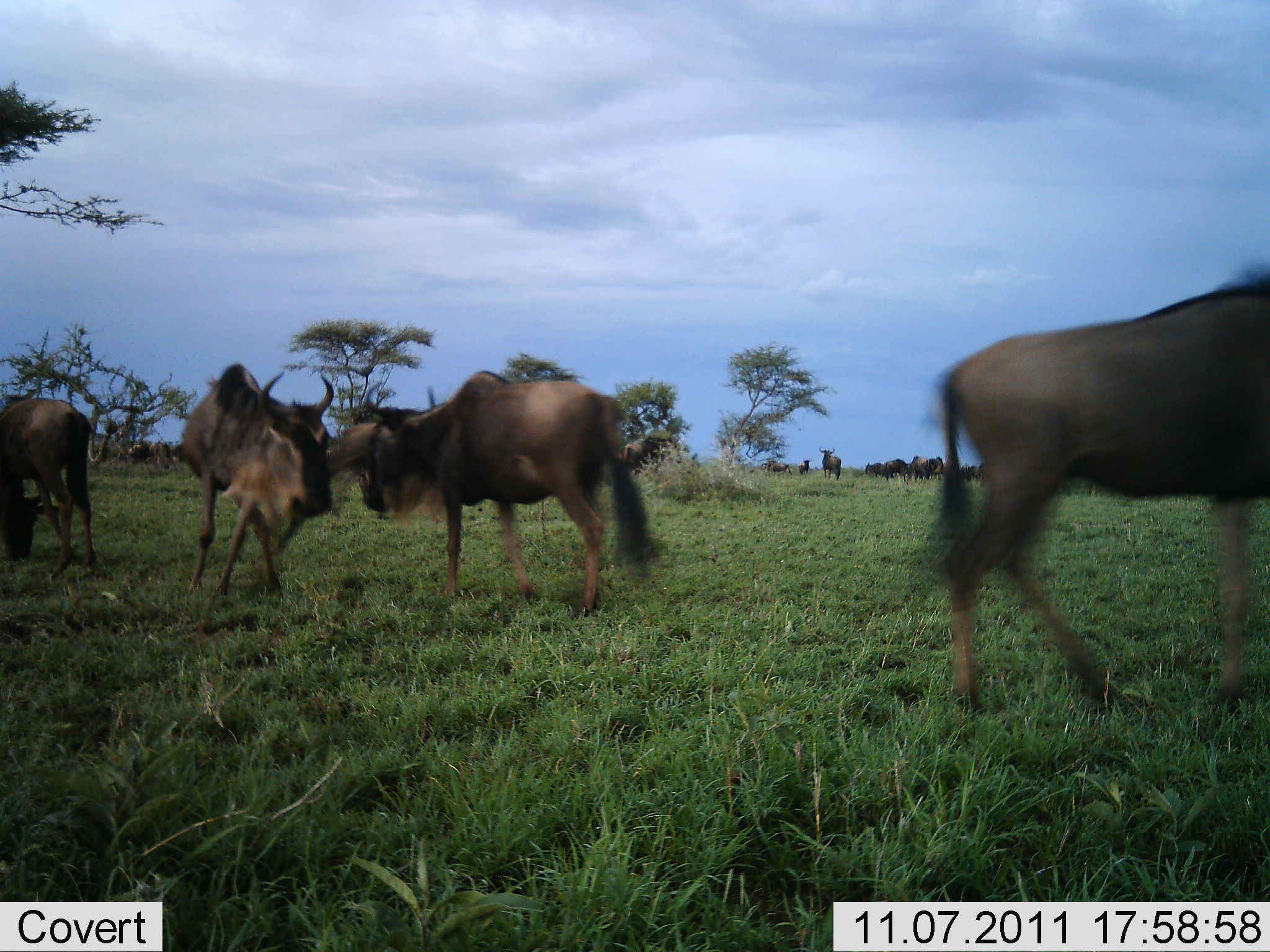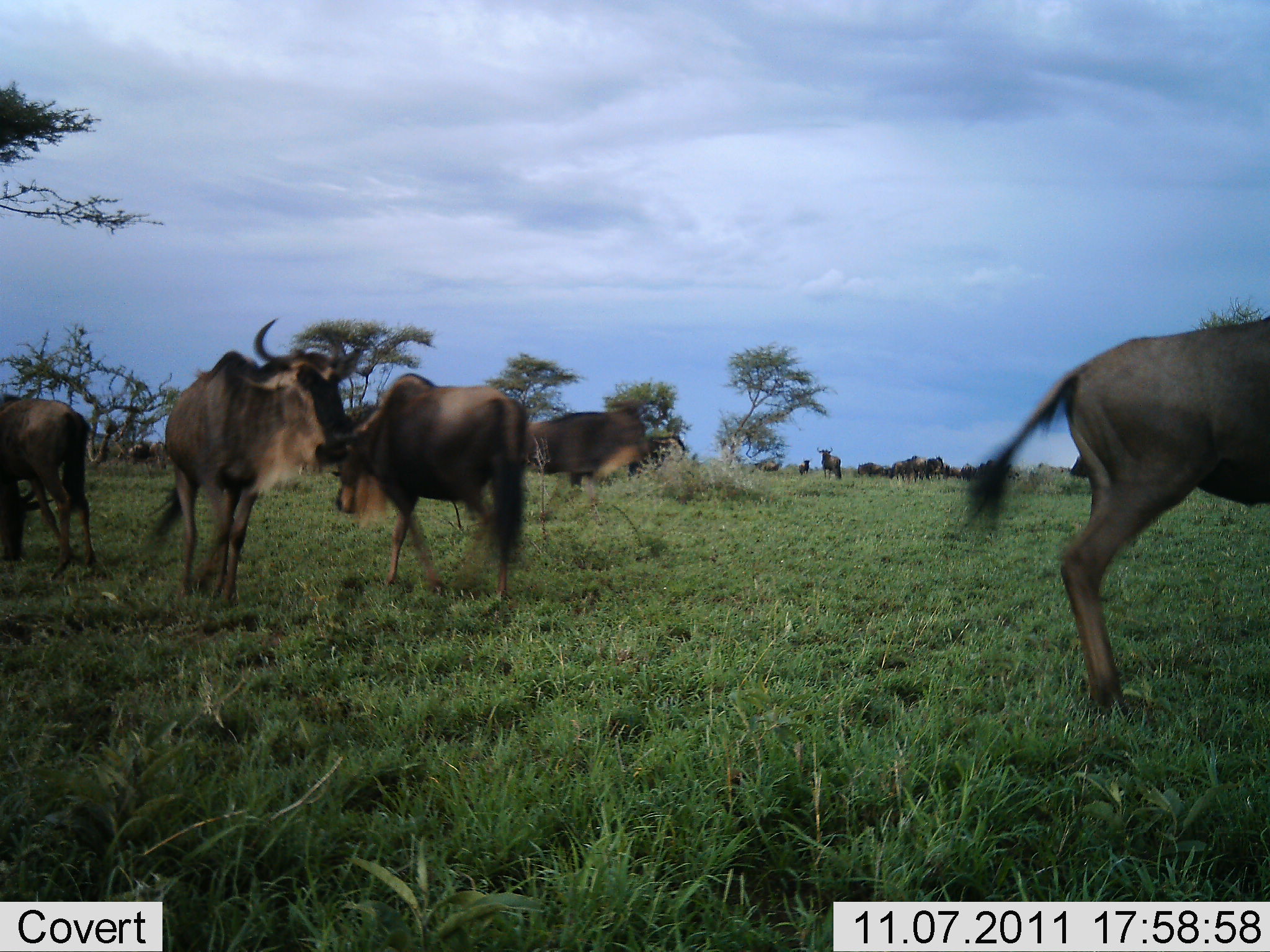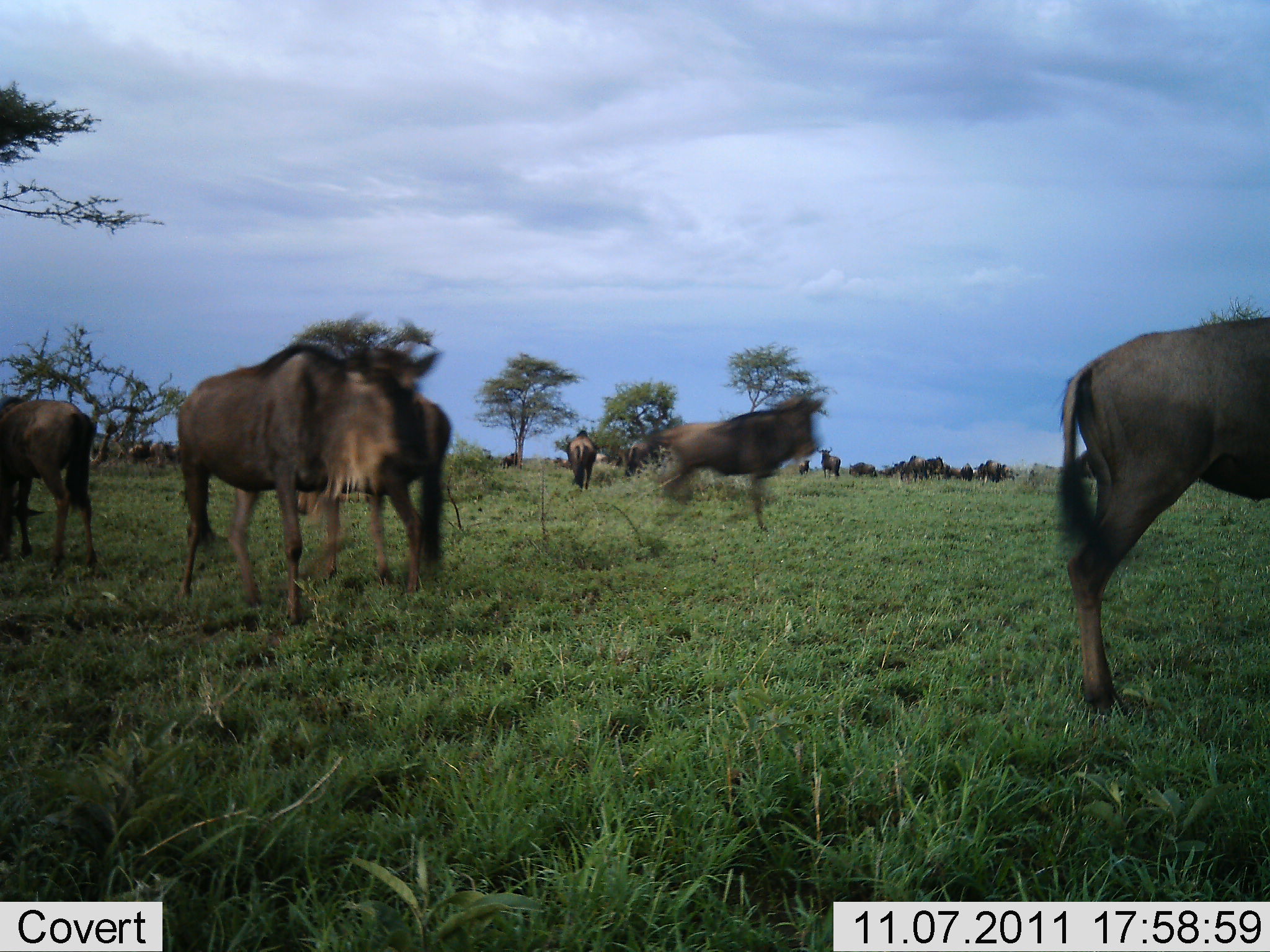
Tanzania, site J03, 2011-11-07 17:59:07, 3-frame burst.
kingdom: Animalia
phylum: Chordata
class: Mammalia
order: Artiodactyla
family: Bovidae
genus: Connochaetes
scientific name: Connochaetes taurinus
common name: blue wildebeest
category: wildebeest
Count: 11-50.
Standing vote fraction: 50%.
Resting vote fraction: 0%.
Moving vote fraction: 90%.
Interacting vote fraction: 30%.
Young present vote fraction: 0%.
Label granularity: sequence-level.